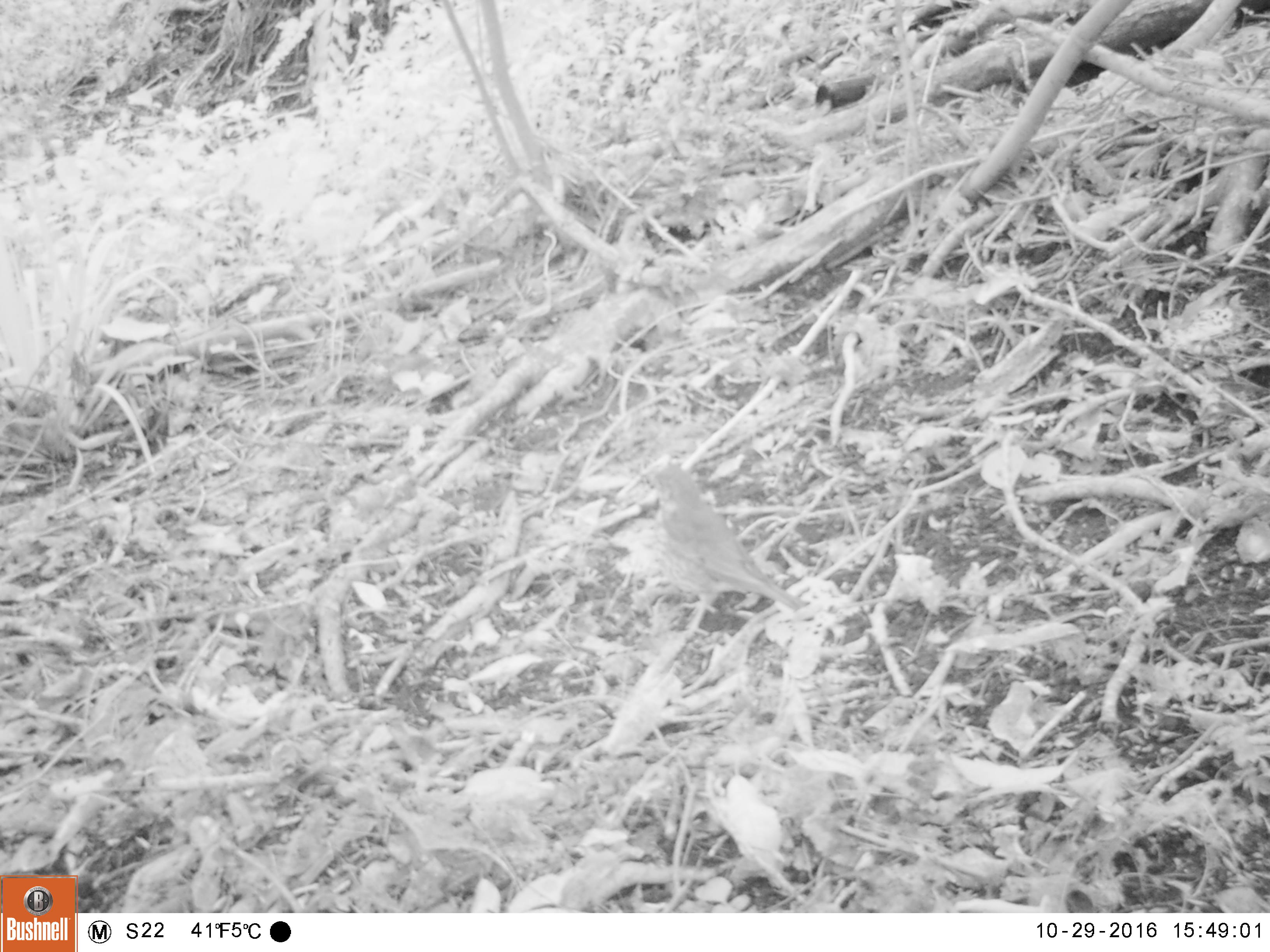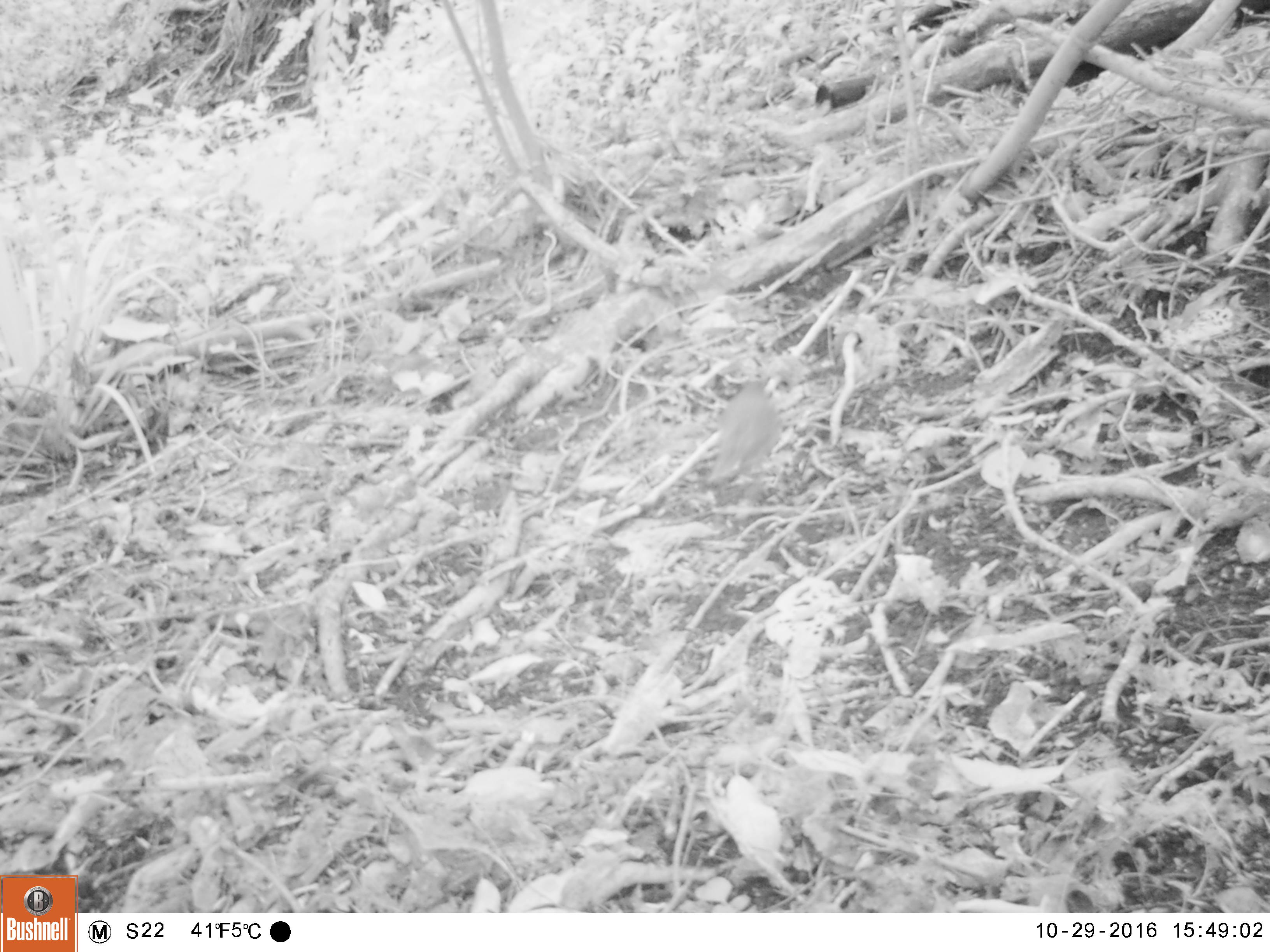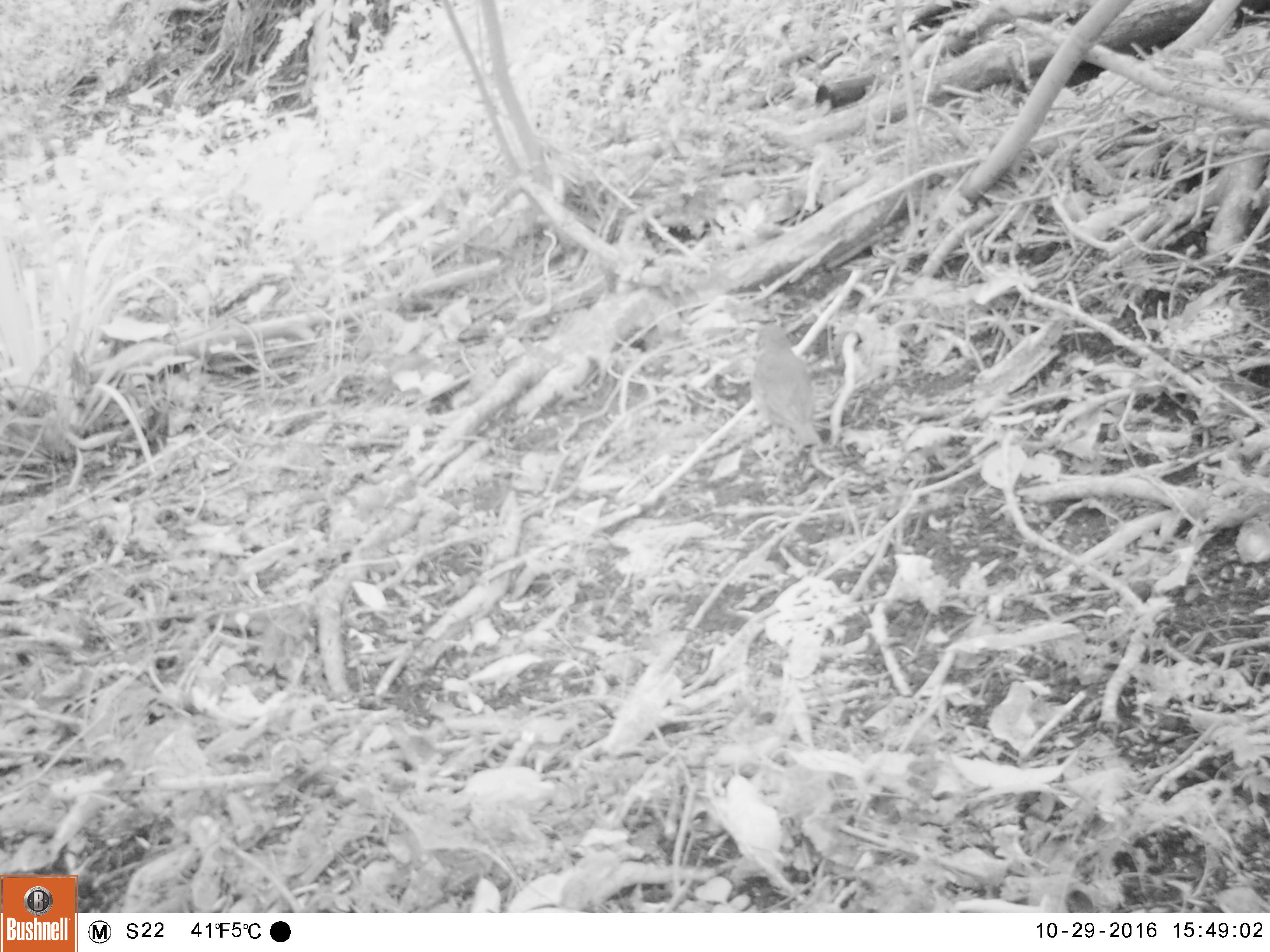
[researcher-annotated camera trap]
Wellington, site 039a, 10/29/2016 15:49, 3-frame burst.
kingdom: Animalia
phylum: Chordata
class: Aves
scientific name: Aves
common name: bird